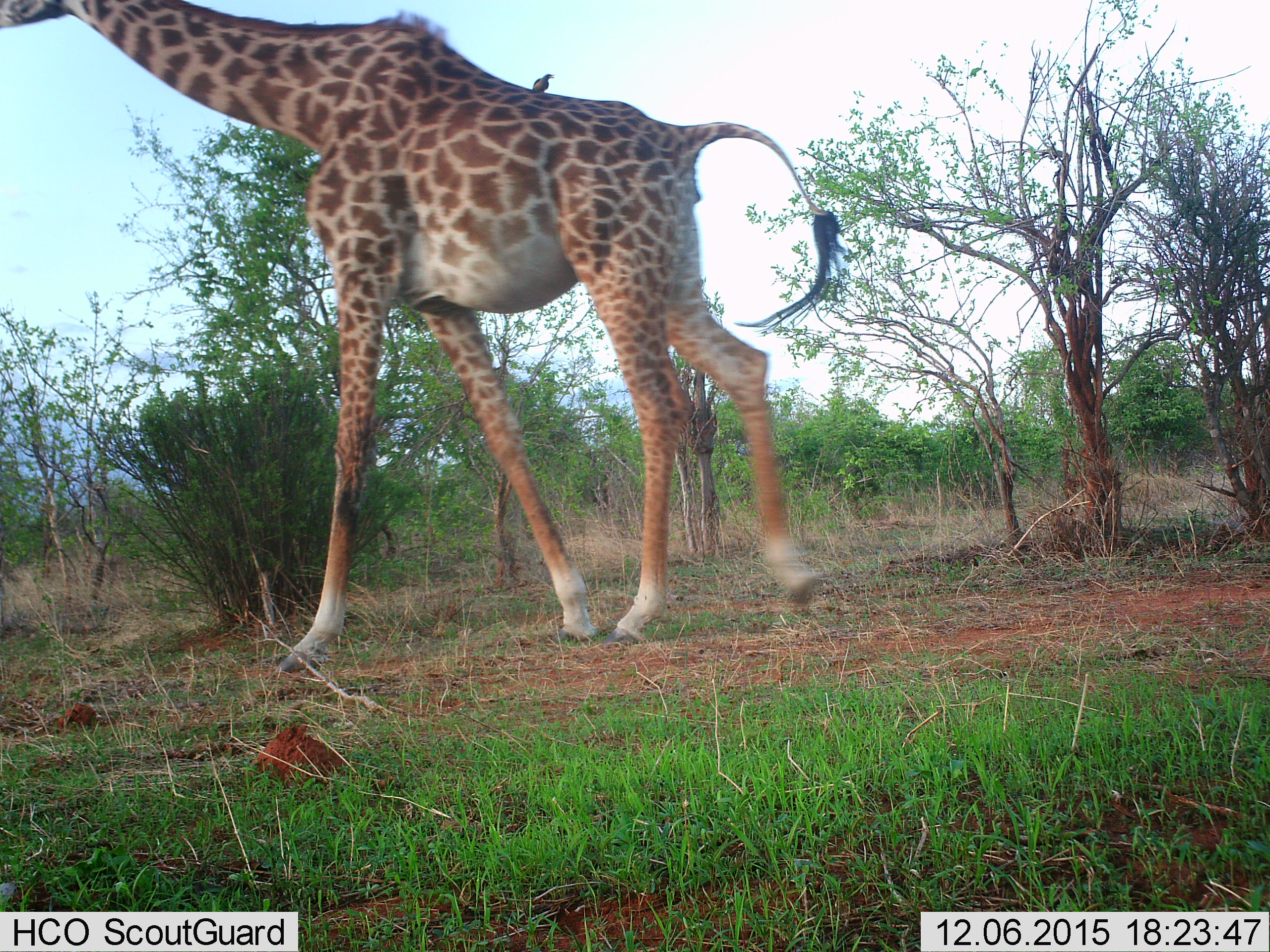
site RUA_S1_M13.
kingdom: Animalia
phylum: Chordata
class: Mammalia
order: Artiodactyla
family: Giraffidae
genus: Giraffa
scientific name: Giraffa camelopardalis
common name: giraffe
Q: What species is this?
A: Giraffe (Giraffa camelopardalis).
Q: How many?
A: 1.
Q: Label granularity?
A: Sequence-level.